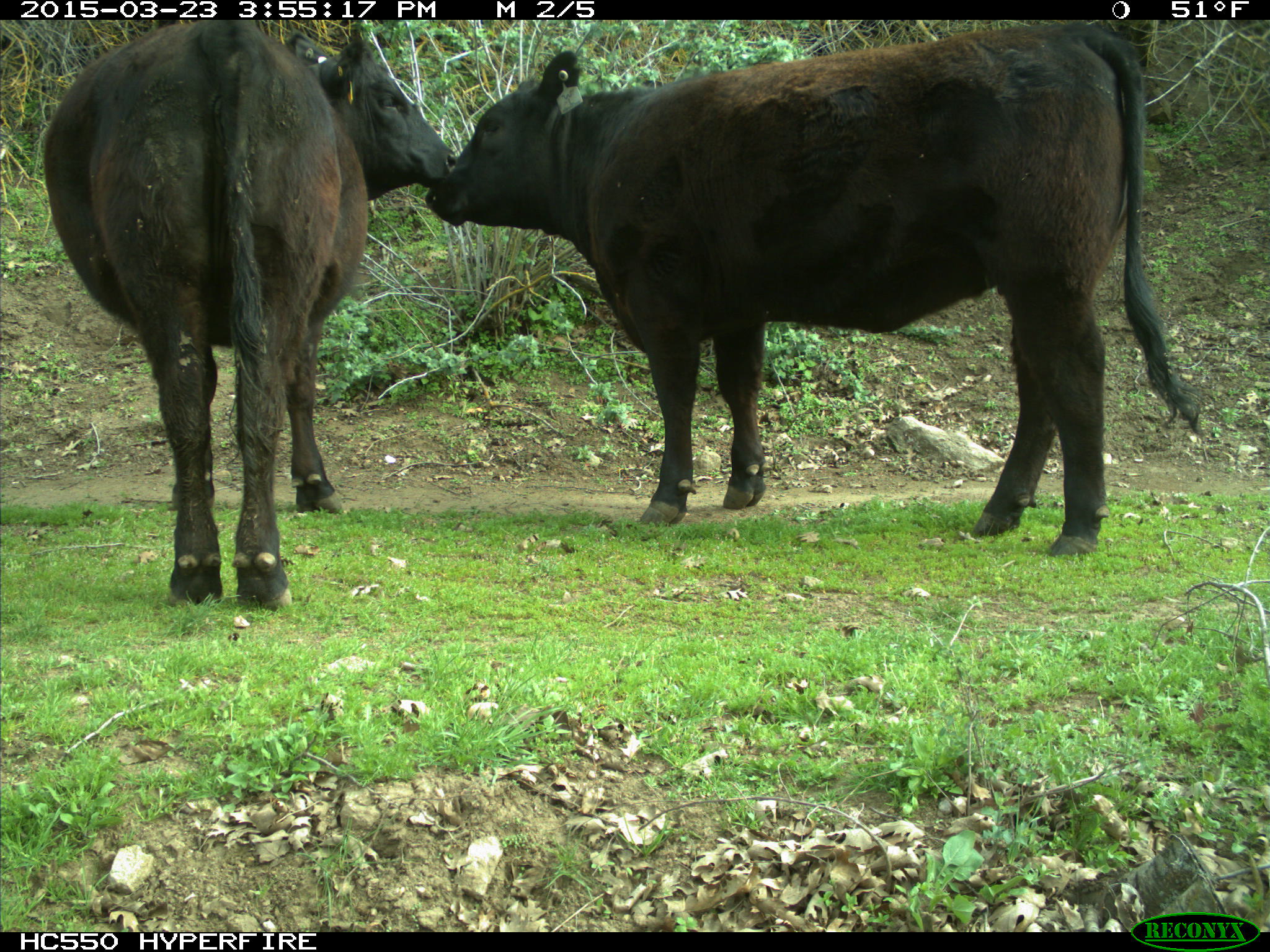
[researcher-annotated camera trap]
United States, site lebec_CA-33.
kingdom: Animalia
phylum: Chordata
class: Mammalia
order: Artiodactyla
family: Bovidae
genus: Bos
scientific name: Bos taurus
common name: domestic cow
Bos taurus (domestic cow).